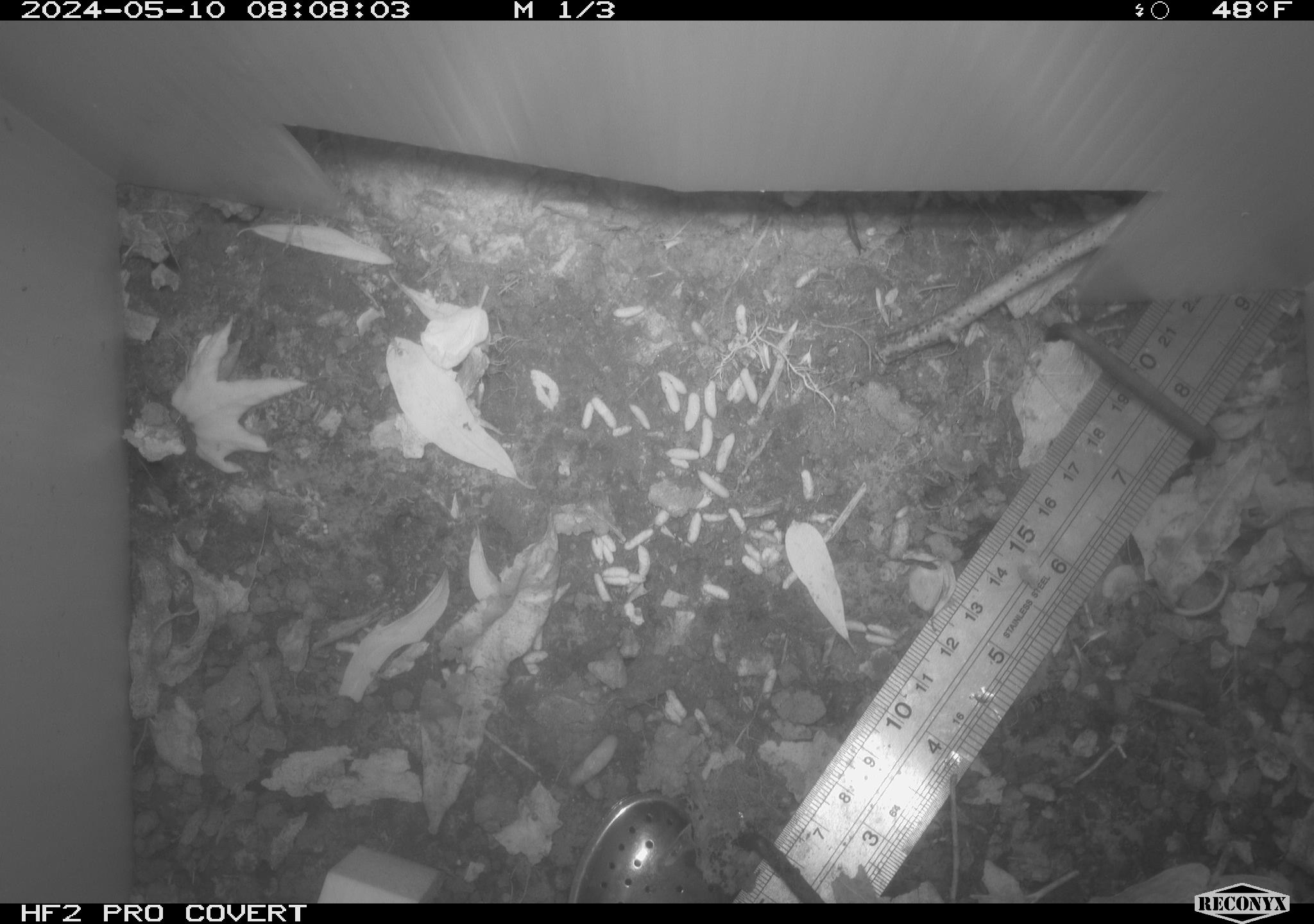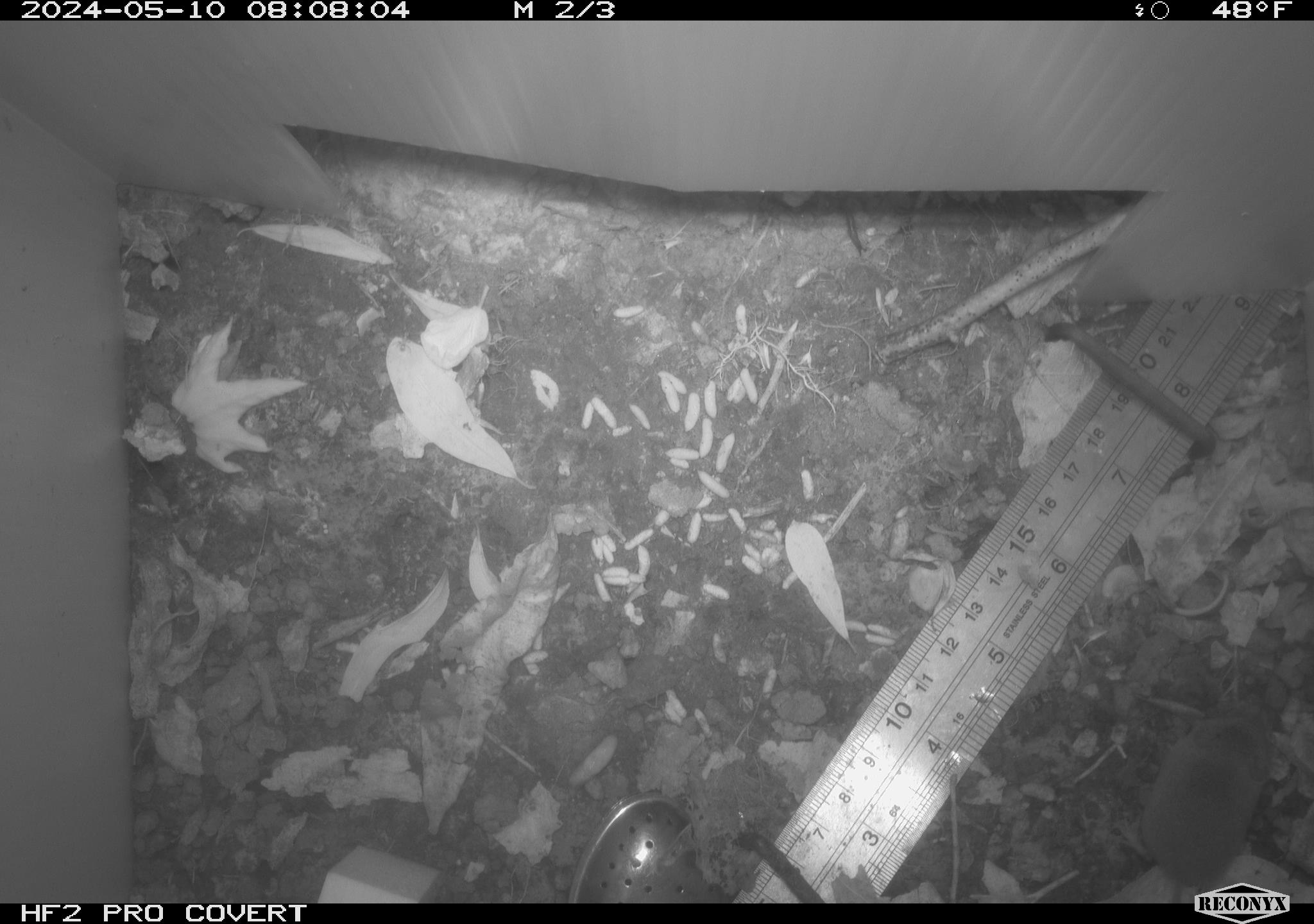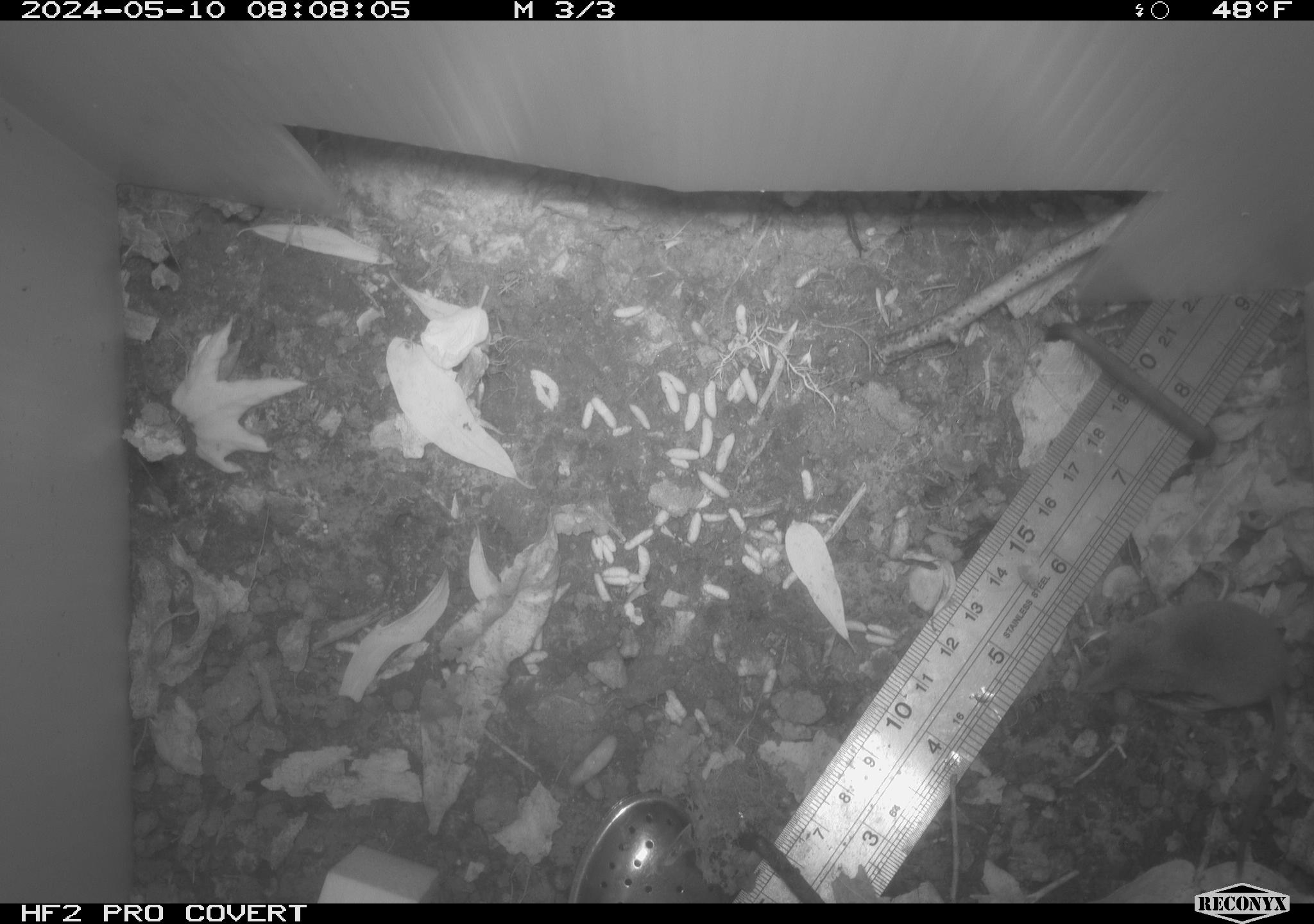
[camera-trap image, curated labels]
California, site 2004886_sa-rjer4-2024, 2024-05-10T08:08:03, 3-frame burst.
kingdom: Animalia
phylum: Chordata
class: Mammalia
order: Eulipotyphla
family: Soricidae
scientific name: Soricidae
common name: shrews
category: soricidae family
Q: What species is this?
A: Soricidae family (shrews) (Soricidae).